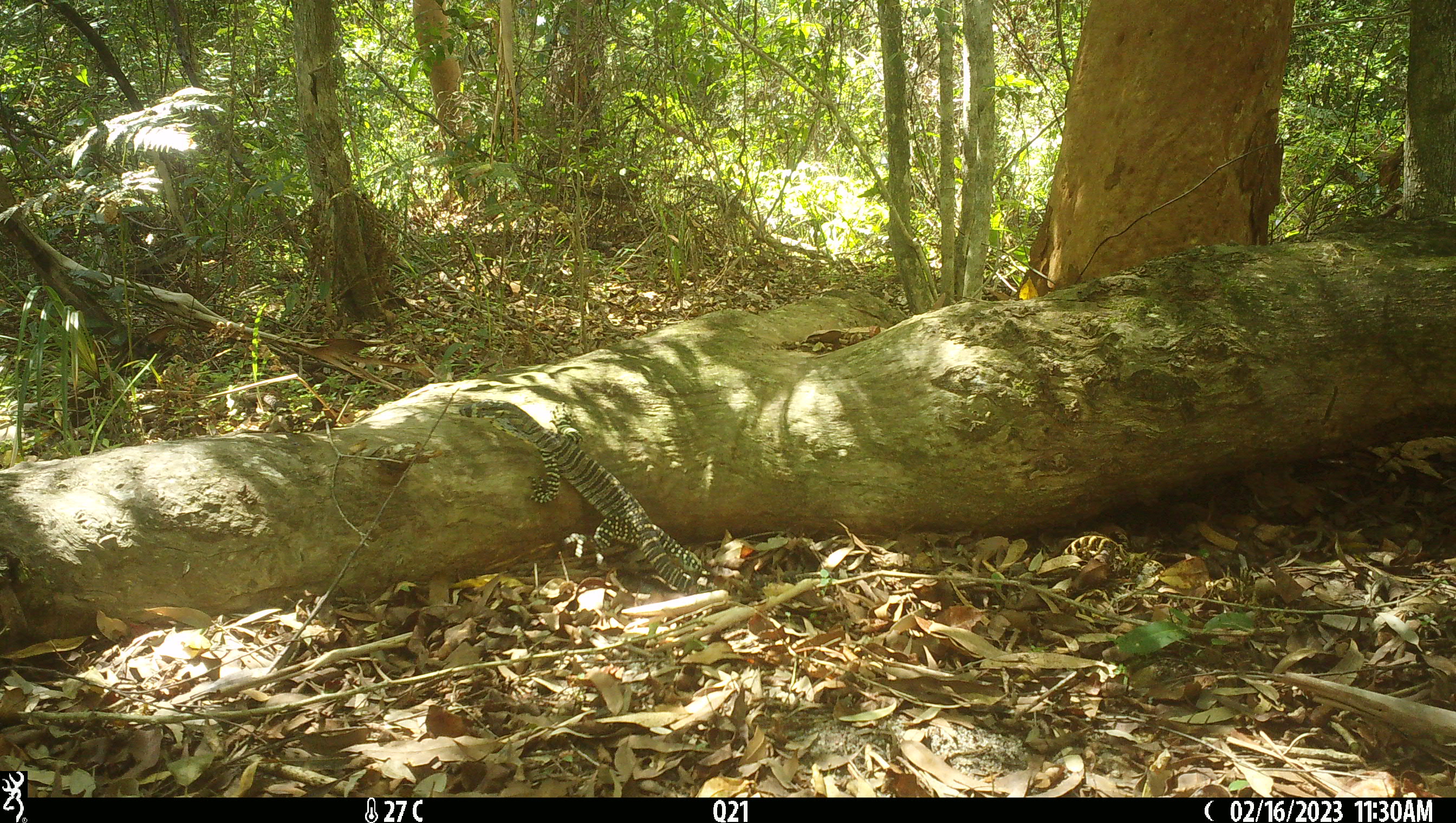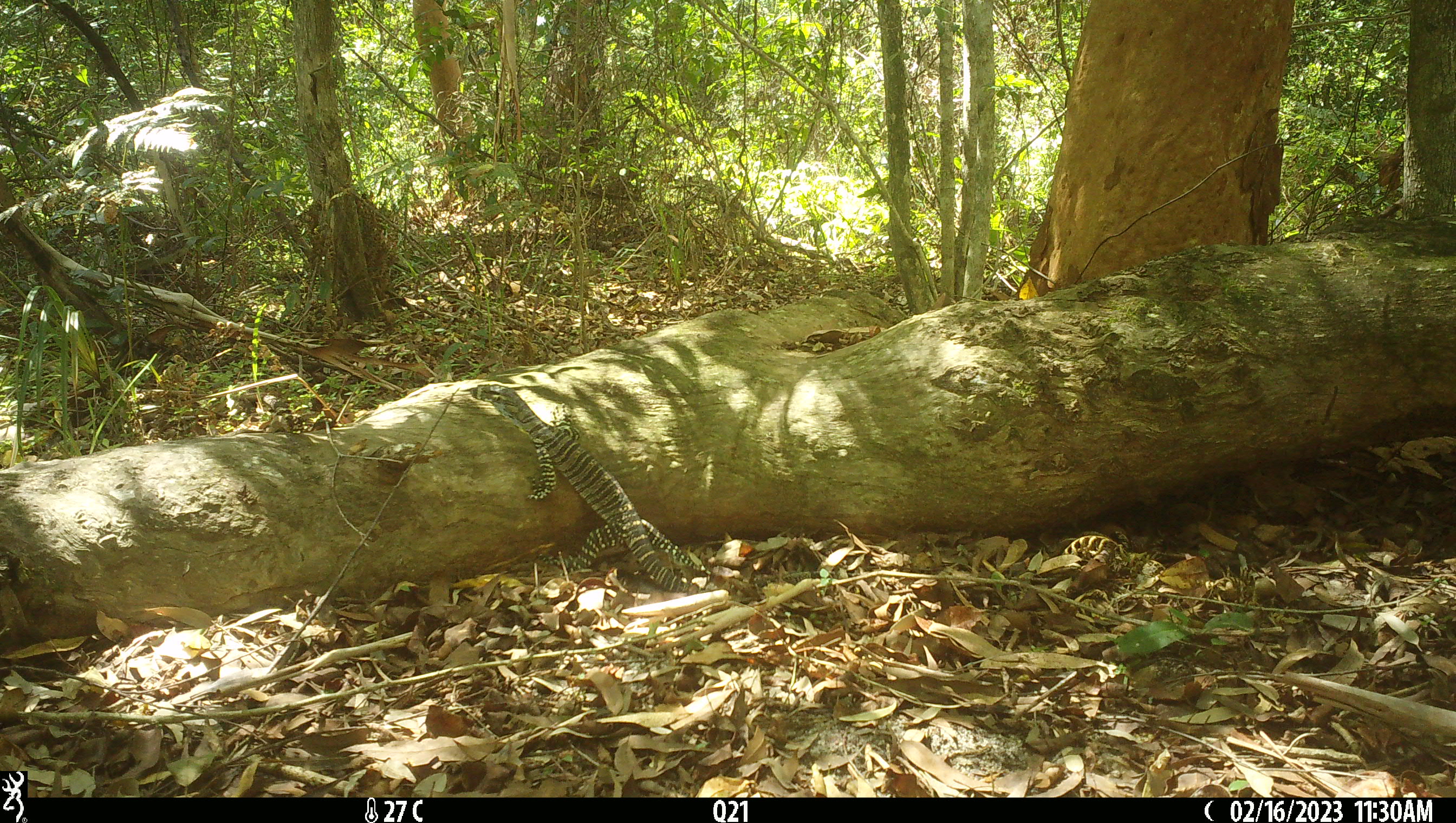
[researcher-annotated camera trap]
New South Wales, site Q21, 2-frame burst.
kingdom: Animalia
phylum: Chordata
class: Reptilia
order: Squamata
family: Varanidae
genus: Varanus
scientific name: Varanus varius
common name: lace monitor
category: goanna